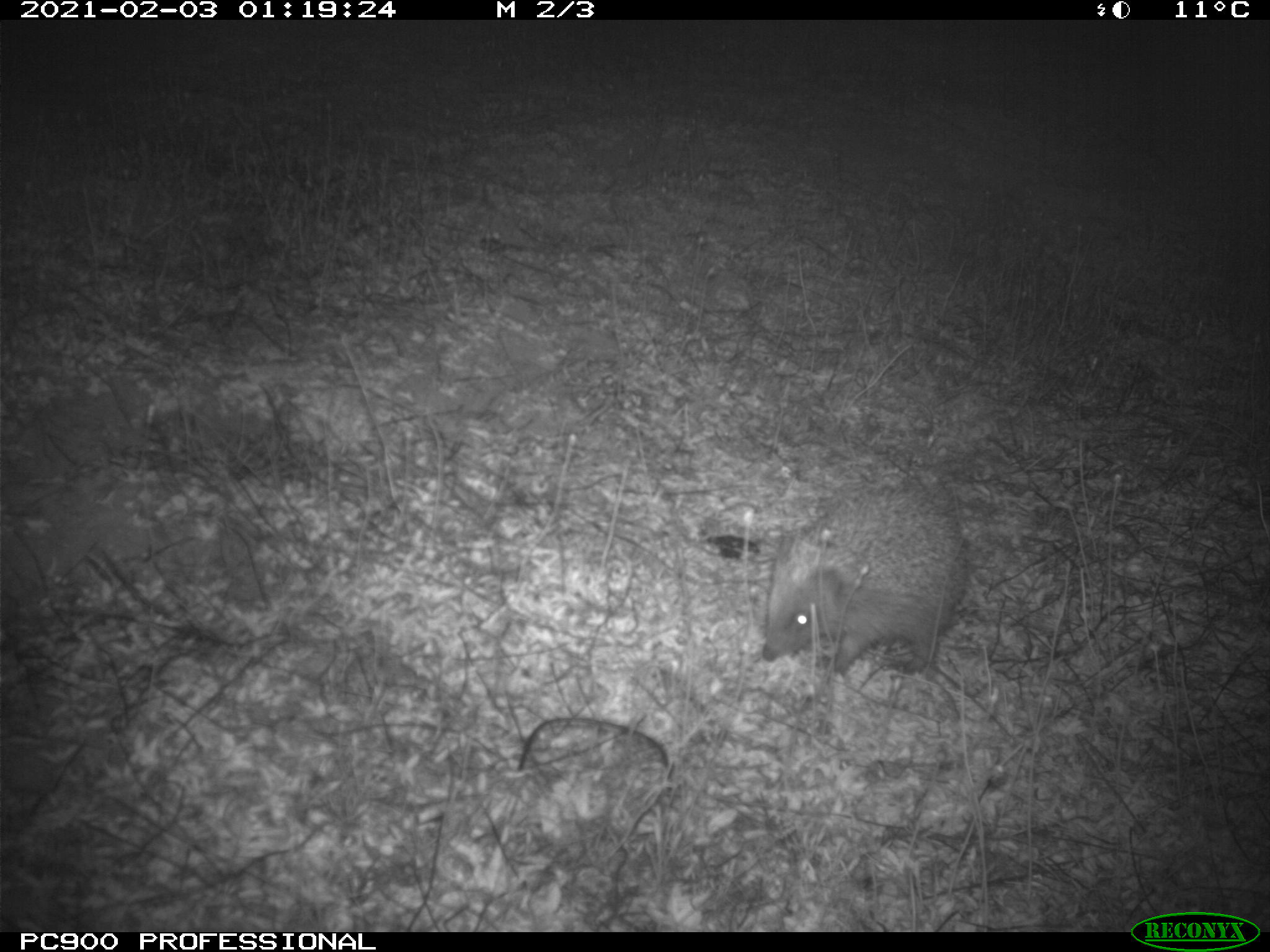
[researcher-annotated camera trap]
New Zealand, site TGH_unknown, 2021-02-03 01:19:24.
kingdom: Animalia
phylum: Chordata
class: Mammalia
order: Eulipotyphla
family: Erinaceidae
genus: Erinaceus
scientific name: Erinaceus europaeus europaeus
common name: european hedgehog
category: hedgehog